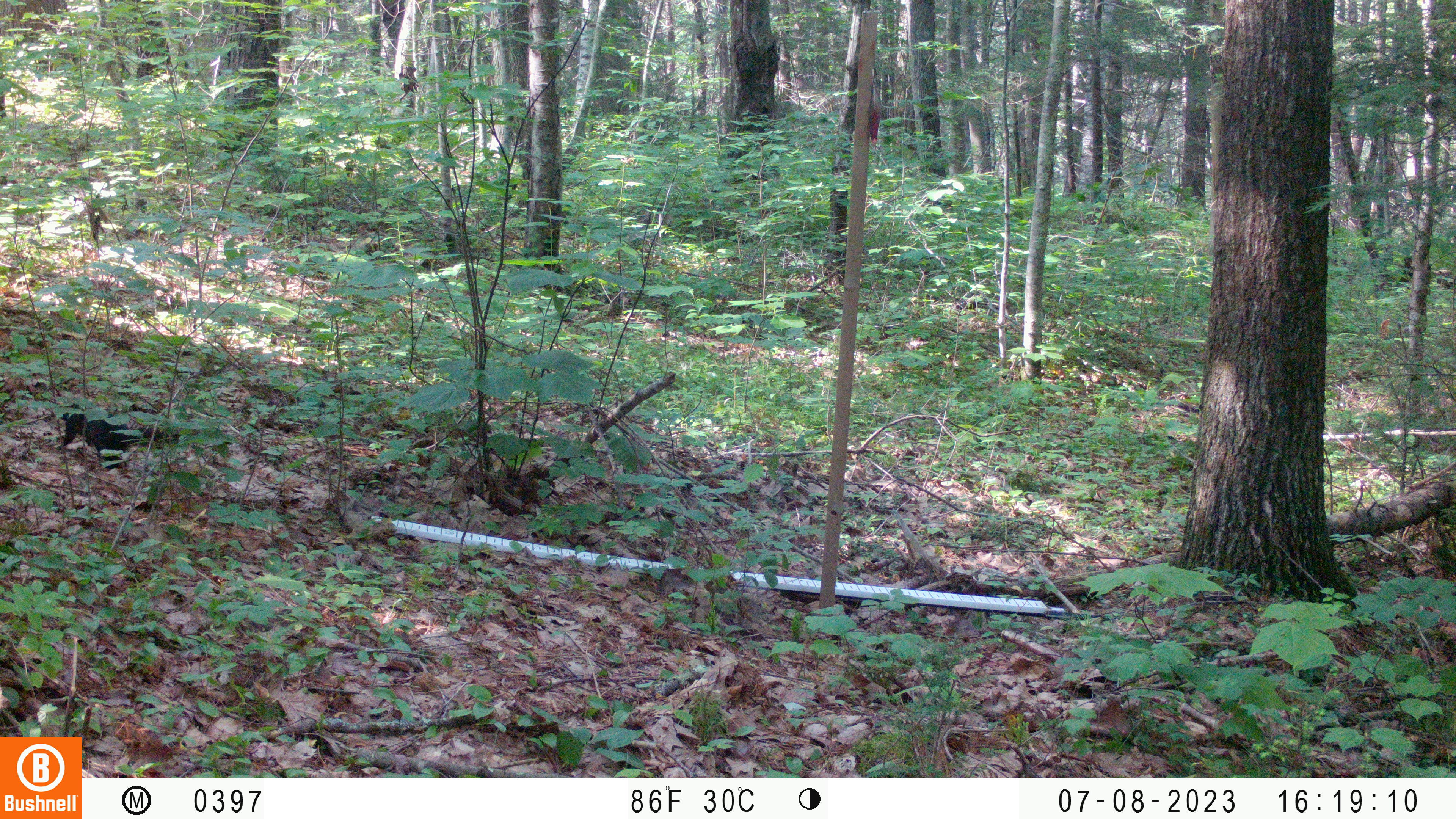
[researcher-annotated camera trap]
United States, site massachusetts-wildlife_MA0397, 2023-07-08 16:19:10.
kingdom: Animalia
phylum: Chordata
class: Mammalia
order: Rodentia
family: Sciuridae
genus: Sciurus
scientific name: Sciurus carolinensis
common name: gray squirrel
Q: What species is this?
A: Gray squirrel (Sciurus carolinensis).